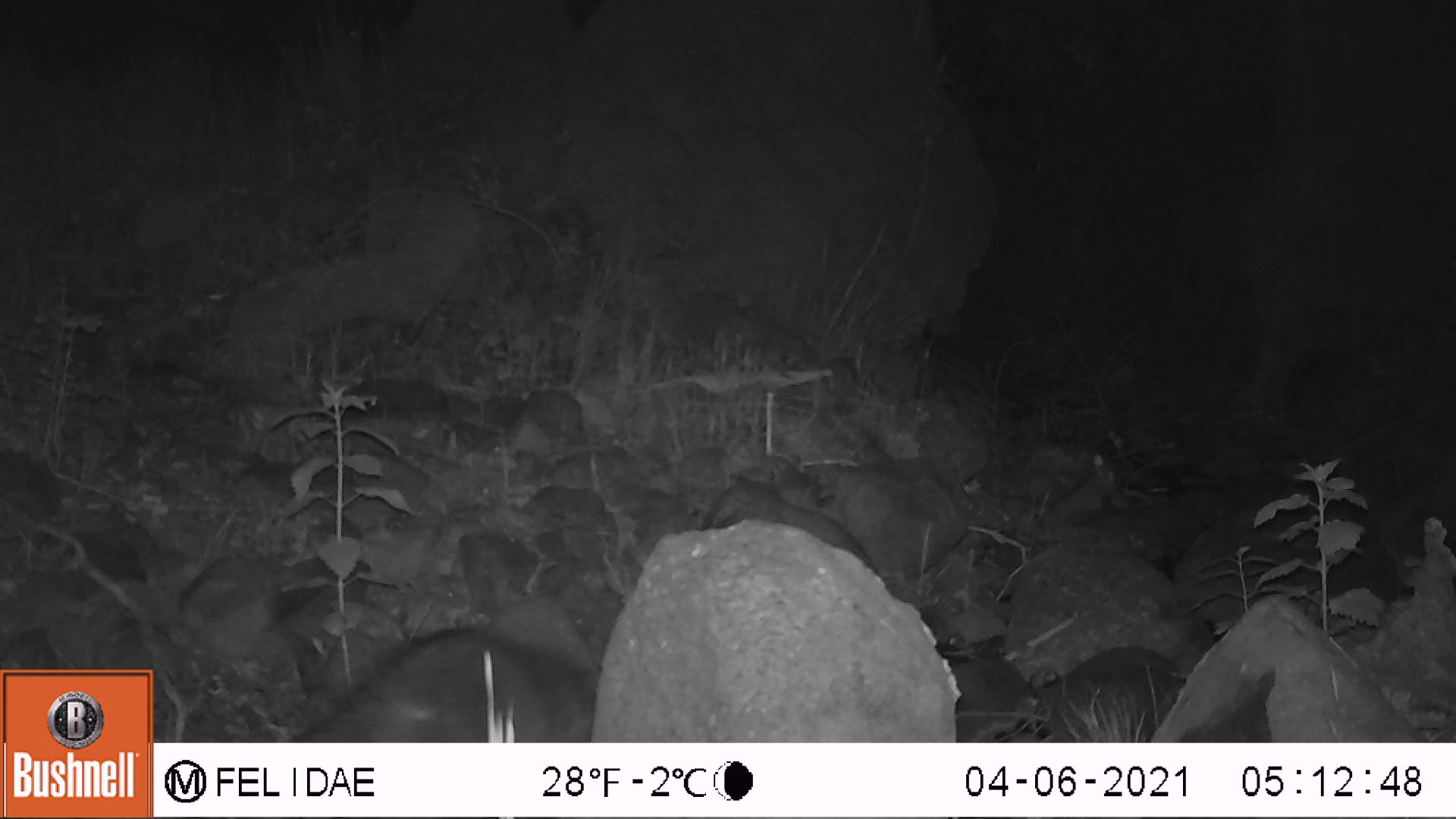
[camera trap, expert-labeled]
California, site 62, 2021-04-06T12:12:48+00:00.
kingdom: Animalia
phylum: Chordata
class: Mammalia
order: Carnivora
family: Procyonidae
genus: Procyon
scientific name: Procyon lotor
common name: raccoon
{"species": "raccoon (Procyon lotor)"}